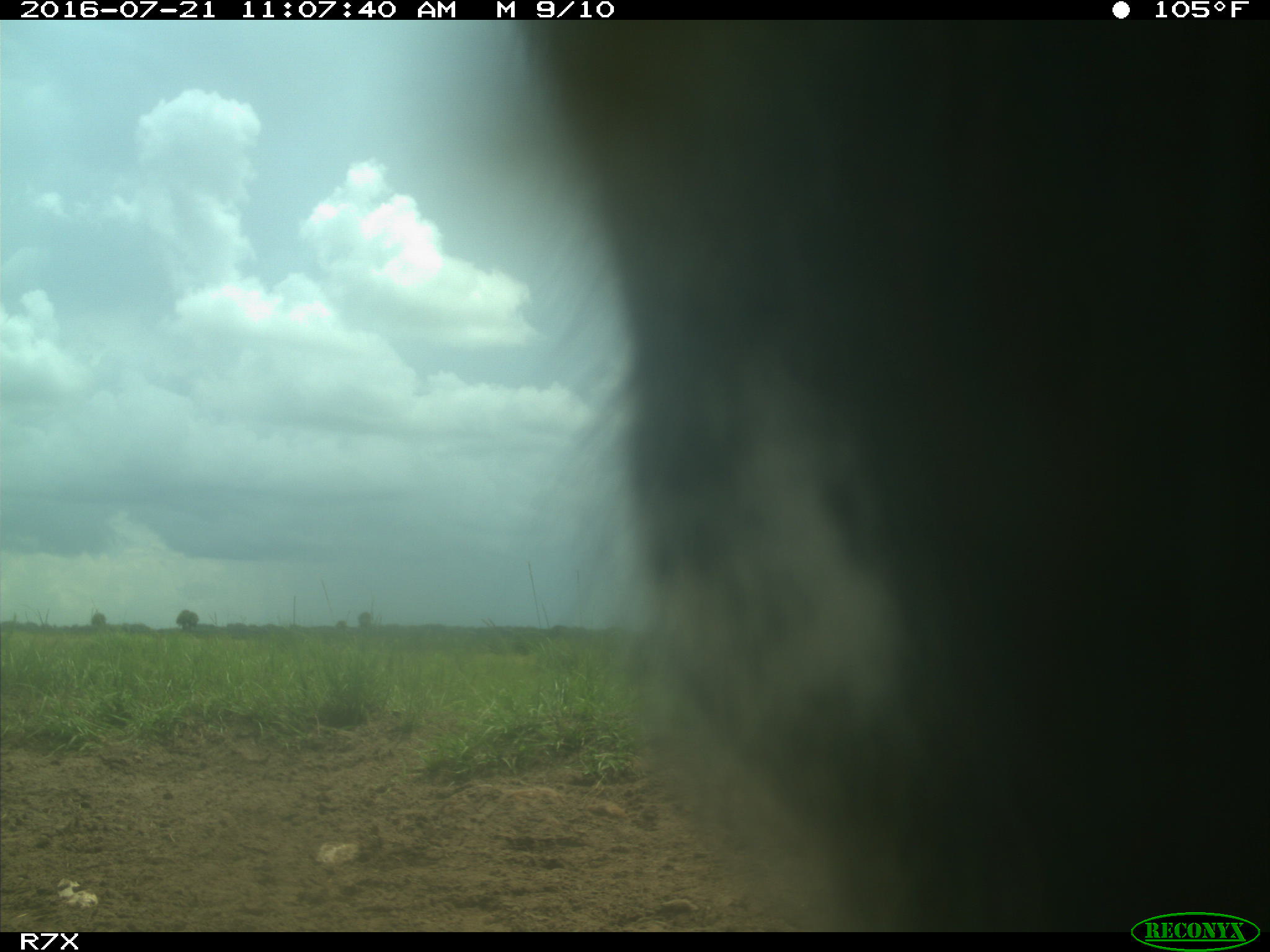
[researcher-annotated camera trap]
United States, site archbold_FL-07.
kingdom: Animalia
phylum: Chordata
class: Mammalia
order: Artiodactyla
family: Bovidae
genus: Bos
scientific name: Bos taurus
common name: domestic cow